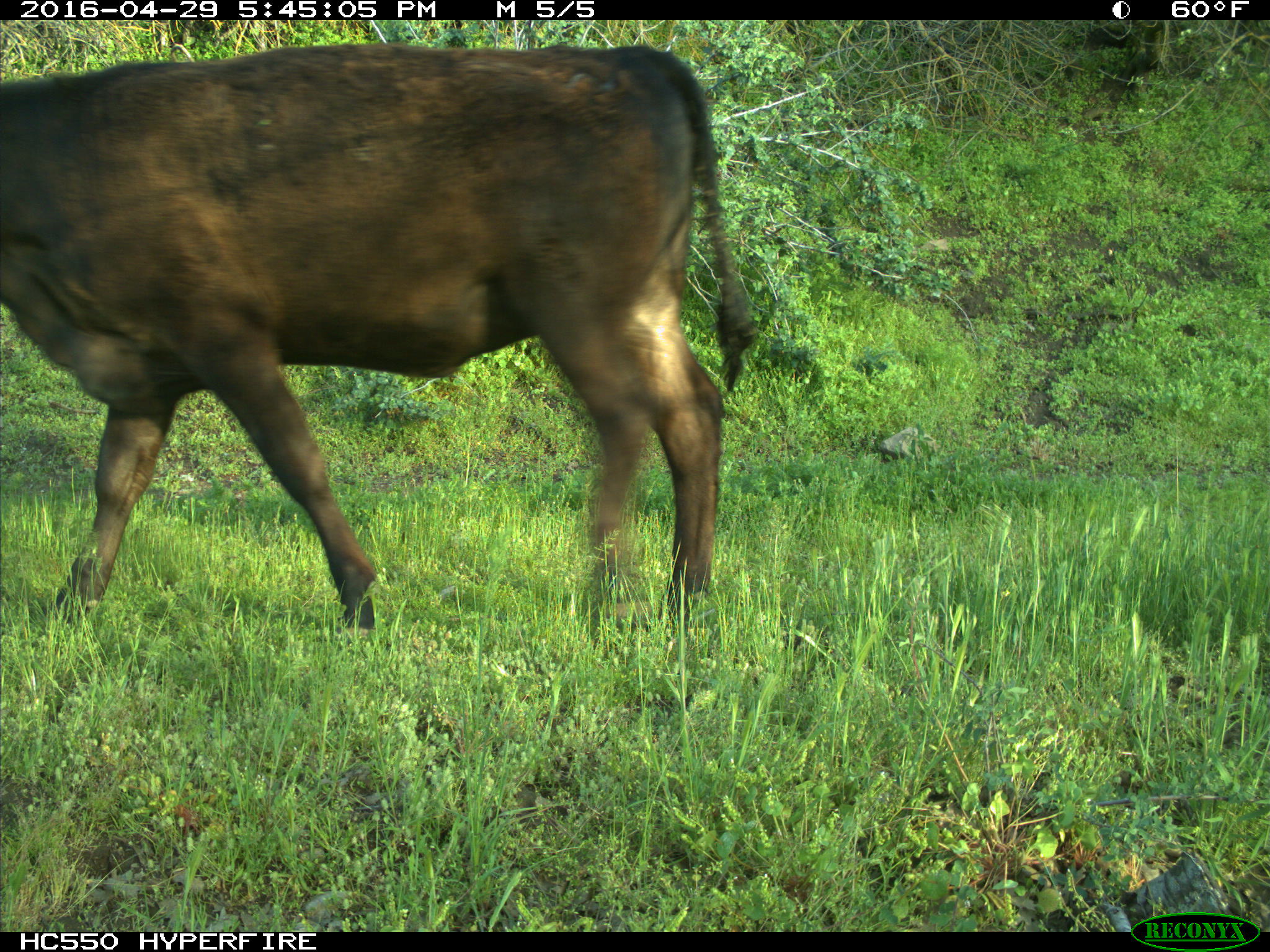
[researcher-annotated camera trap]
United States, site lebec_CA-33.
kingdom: Animalia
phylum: Chordata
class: Mammalia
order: Artiodactyla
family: Bovidae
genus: Bos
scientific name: Bos taurus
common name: domestic cow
Bos taurus (domestic cow).